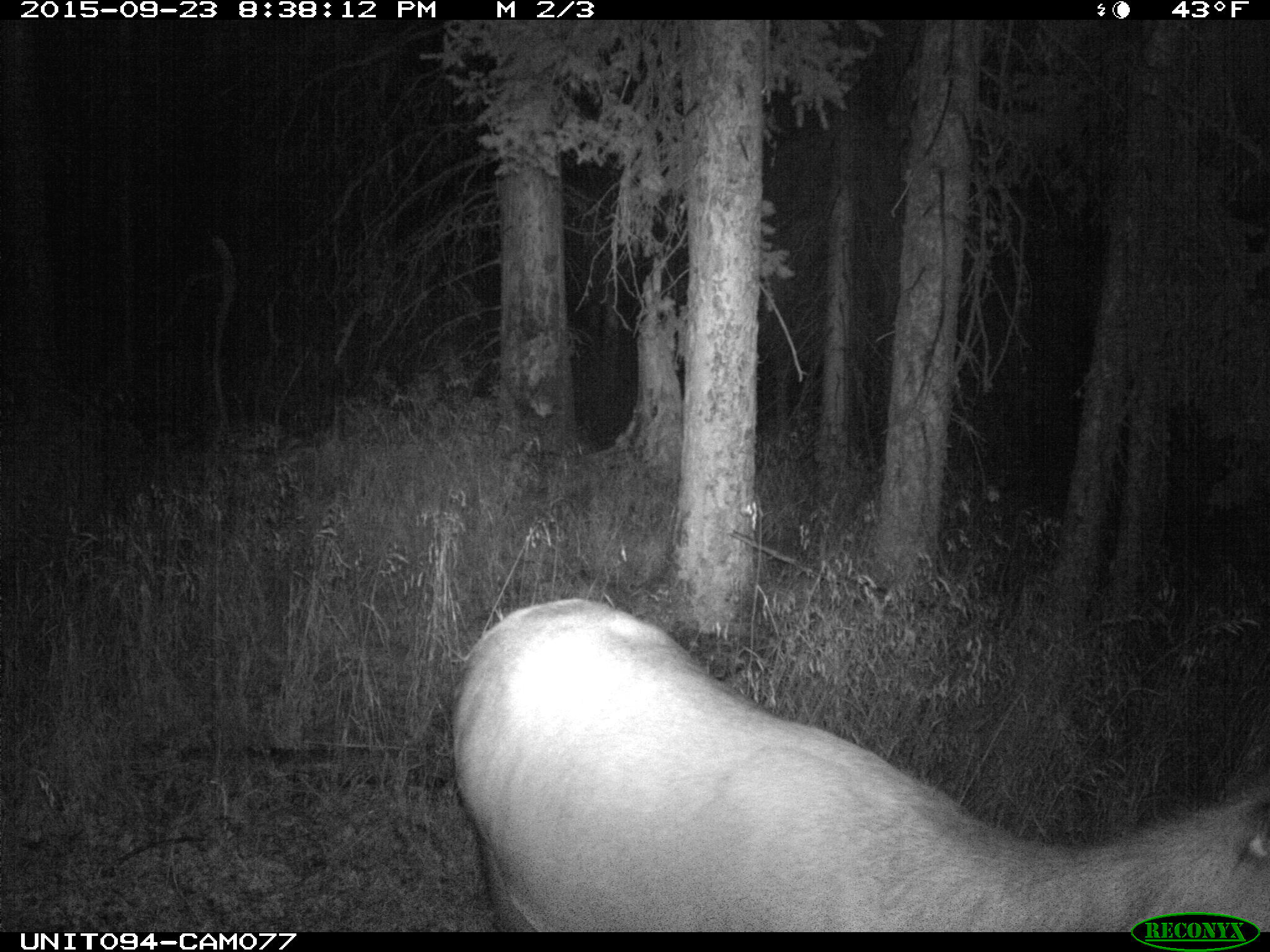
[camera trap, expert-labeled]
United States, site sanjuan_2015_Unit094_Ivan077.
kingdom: Animalia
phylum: Chordata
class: Mammalia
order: Artiodactyla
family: Cervidae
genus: Cervus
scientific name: Cervus elaphus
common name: red deer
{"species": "Cervus elaphus (red deer)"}